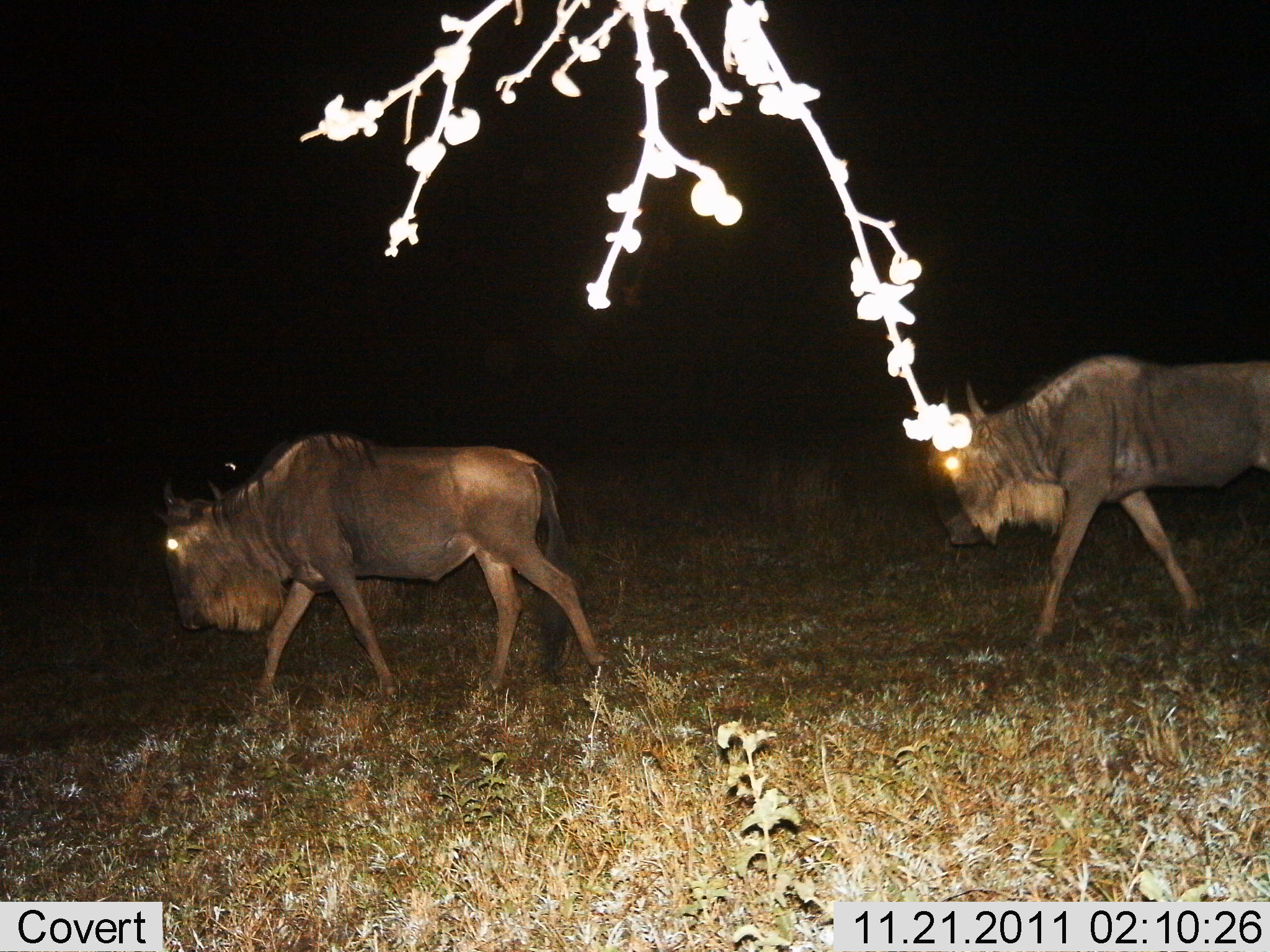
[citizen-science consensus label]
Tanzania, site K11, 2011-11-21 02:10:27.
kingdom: Animalia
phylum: Chordata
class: Mammalia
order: Artiodactyla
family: Bovidae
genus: Connochaetes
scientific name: Connochaetes taurinus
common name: blue wildebeest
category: wildebeest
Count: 2.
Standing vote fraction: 0%.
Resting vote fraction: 0%.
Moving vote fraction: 100%.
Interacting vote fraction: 0%.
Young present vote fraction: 0%.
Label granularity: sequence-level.